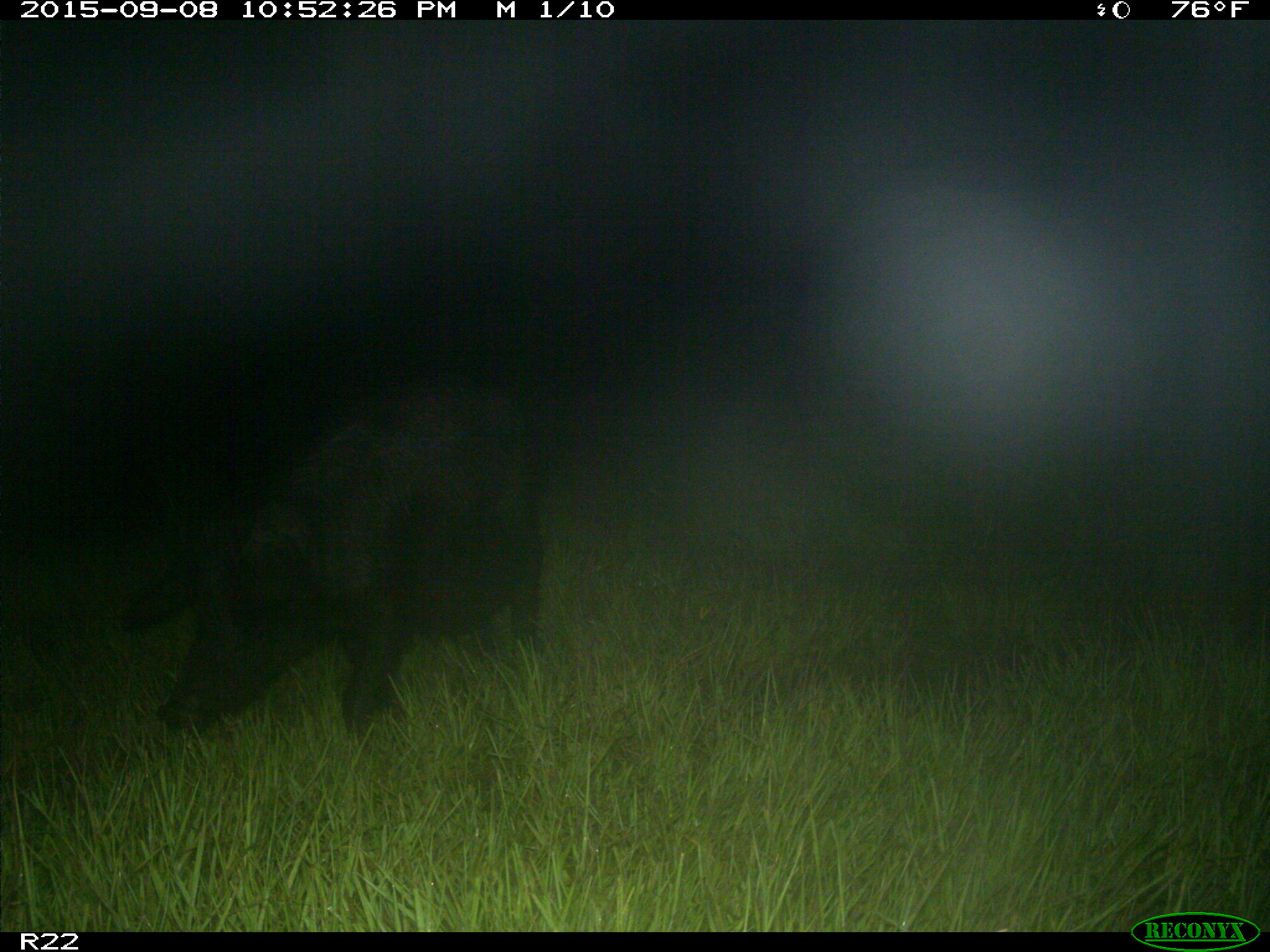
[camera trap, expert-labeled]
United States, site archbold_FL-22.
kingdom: Animalia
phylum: Chordata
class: Mammalia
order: Artiodactyla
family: Suidae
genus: Sus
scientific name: Sus scrofa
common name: wild boar